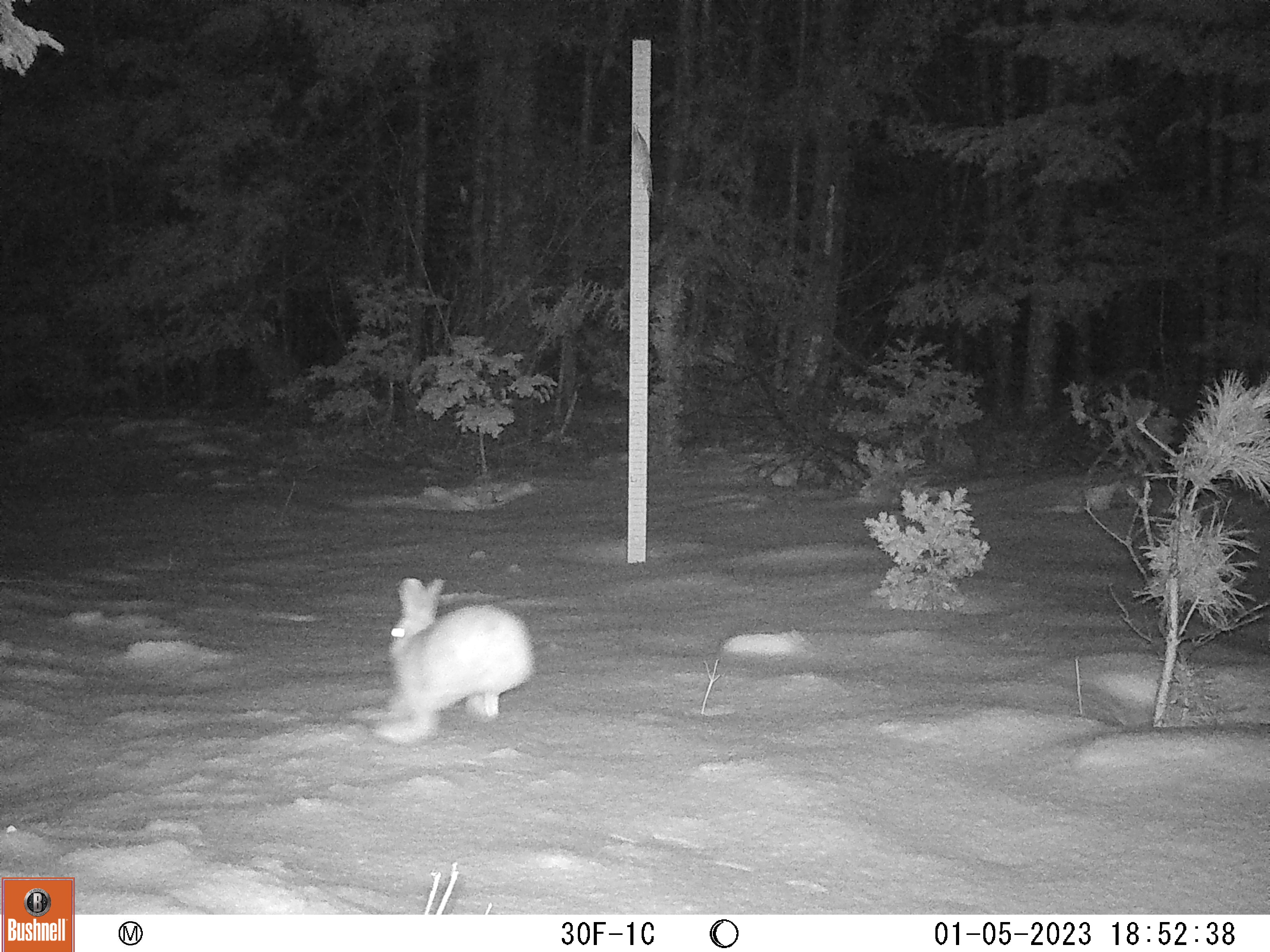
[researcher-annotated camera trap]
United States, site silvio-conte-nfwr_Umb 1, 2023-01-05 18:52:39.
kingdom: Animalia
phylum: Chordata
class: Mammalia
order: Lagomorpha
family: Leporidae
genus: Lepus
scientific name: Lepus americanus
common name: snowshoe hare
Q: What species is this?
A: Snowshoe hare (Lepus americanus).